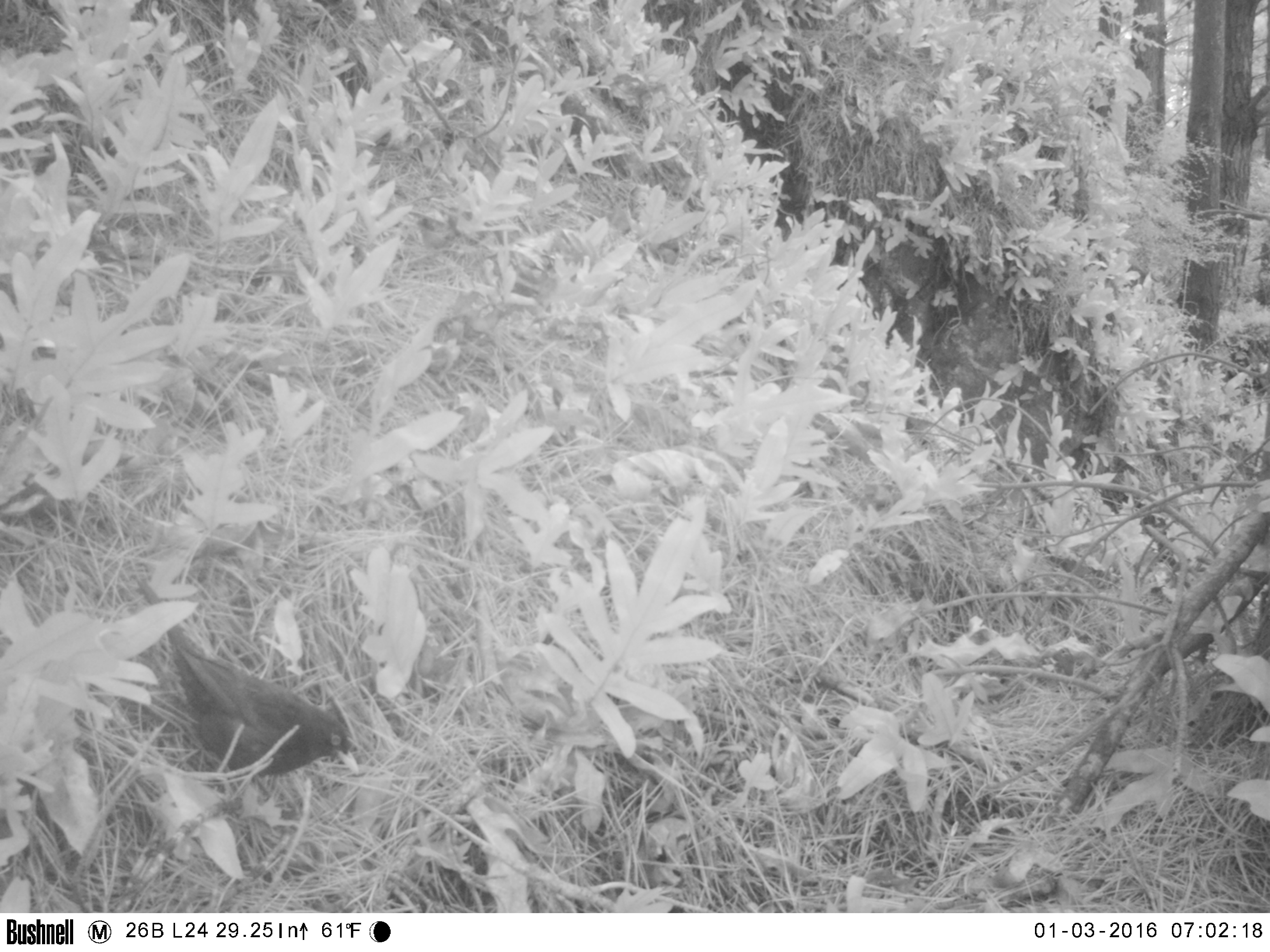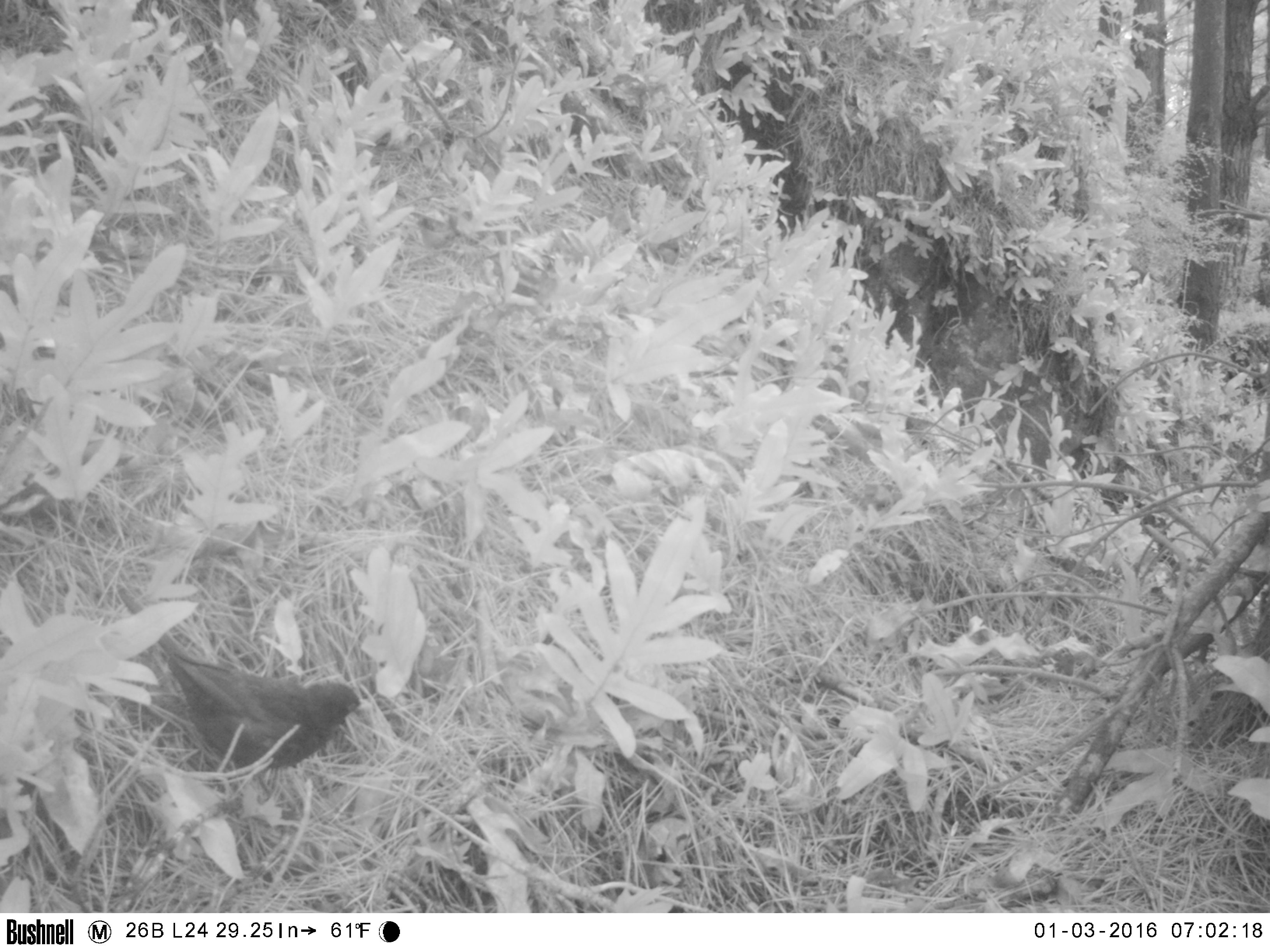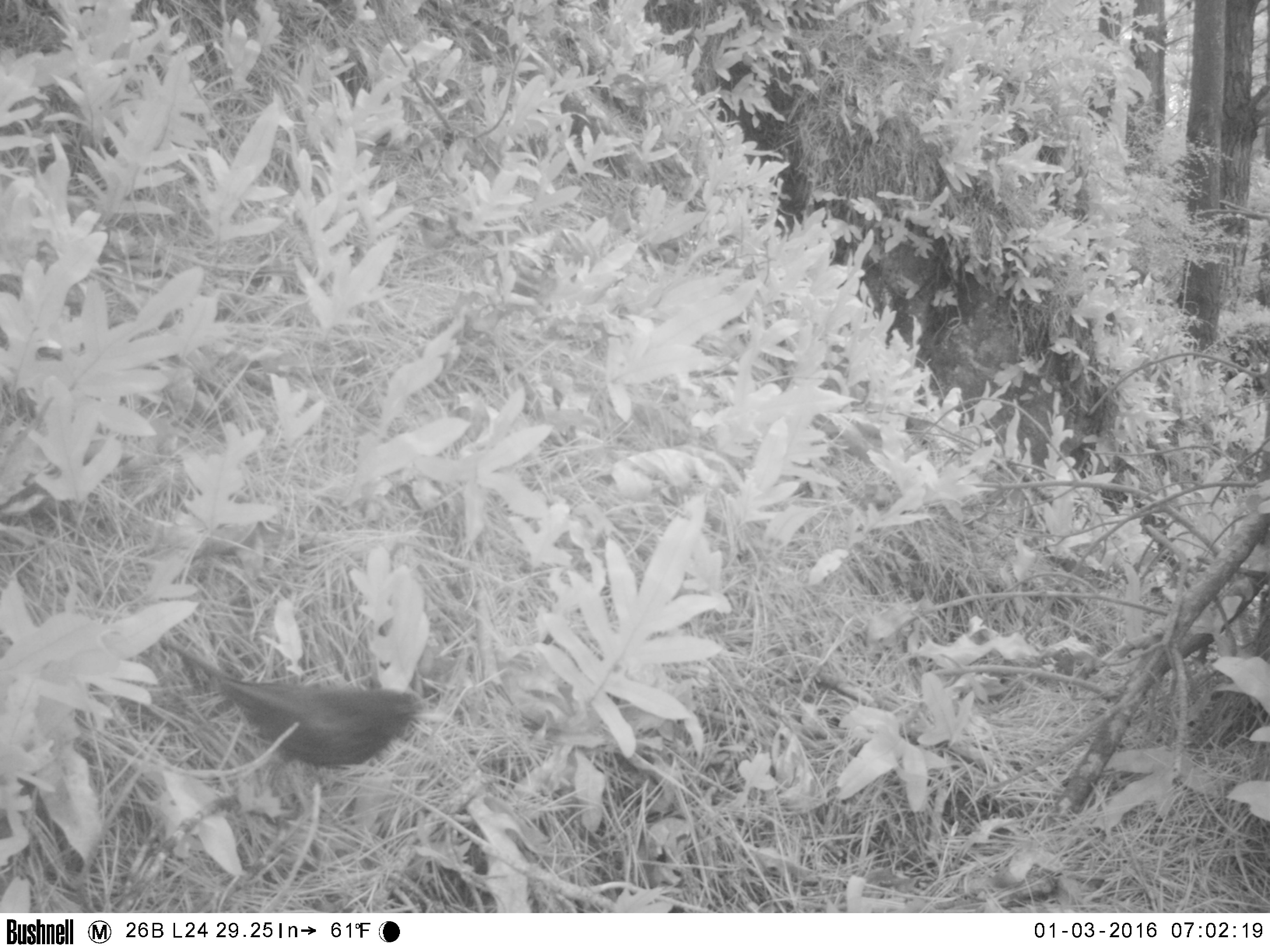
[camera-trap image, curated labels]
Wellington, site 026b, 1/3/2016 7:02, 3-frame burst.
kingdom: Animalia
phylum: Chordata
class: Aves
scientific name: Aves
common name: bird